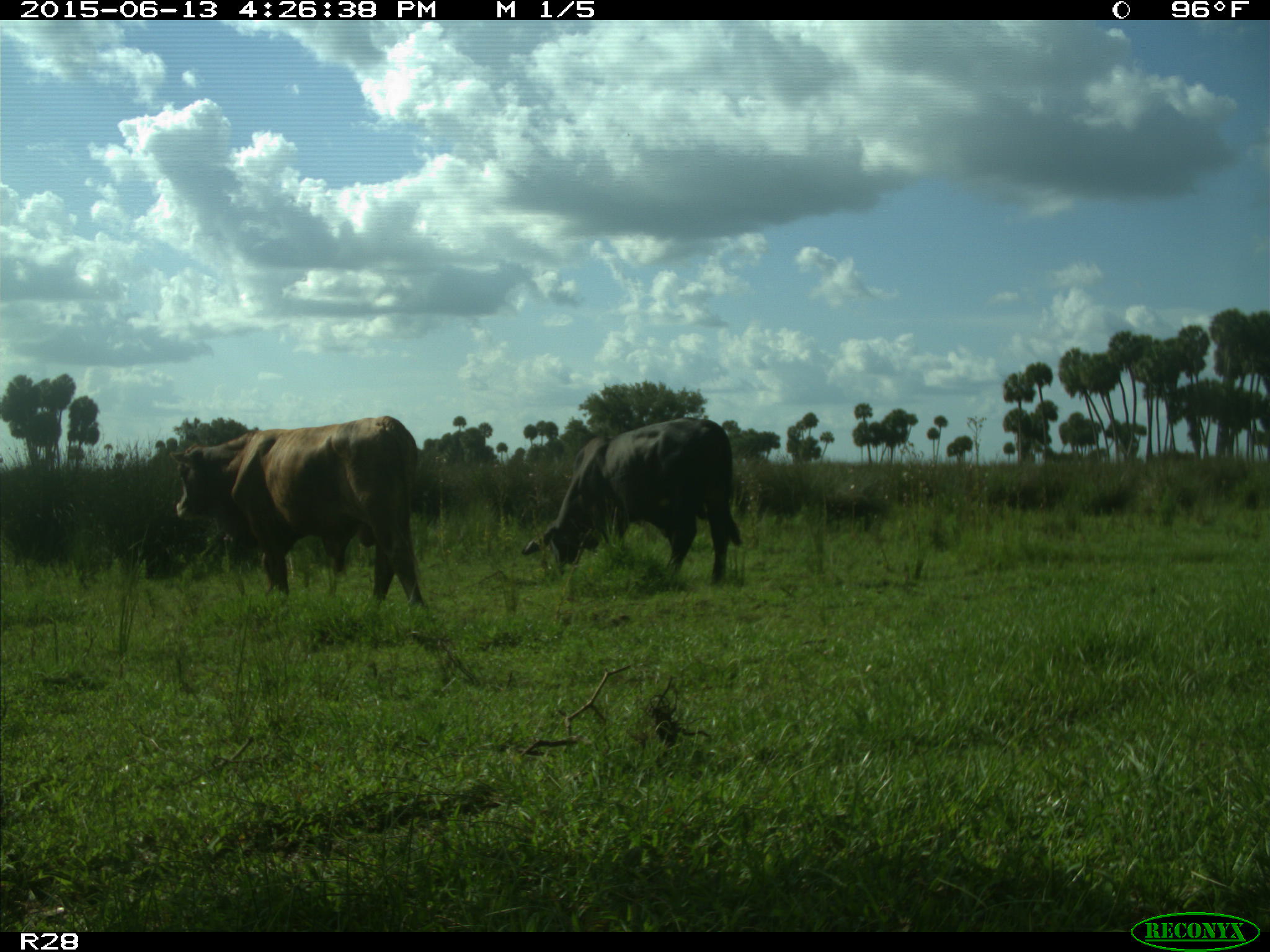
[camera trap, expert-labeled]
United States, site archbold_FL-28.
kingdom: Animalia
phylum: Chordata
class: Mammalia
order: Artiodactyla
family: Bovidae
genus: Bos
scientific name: Bos taurus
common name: domestic cow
Bos taurus (domestic cow).